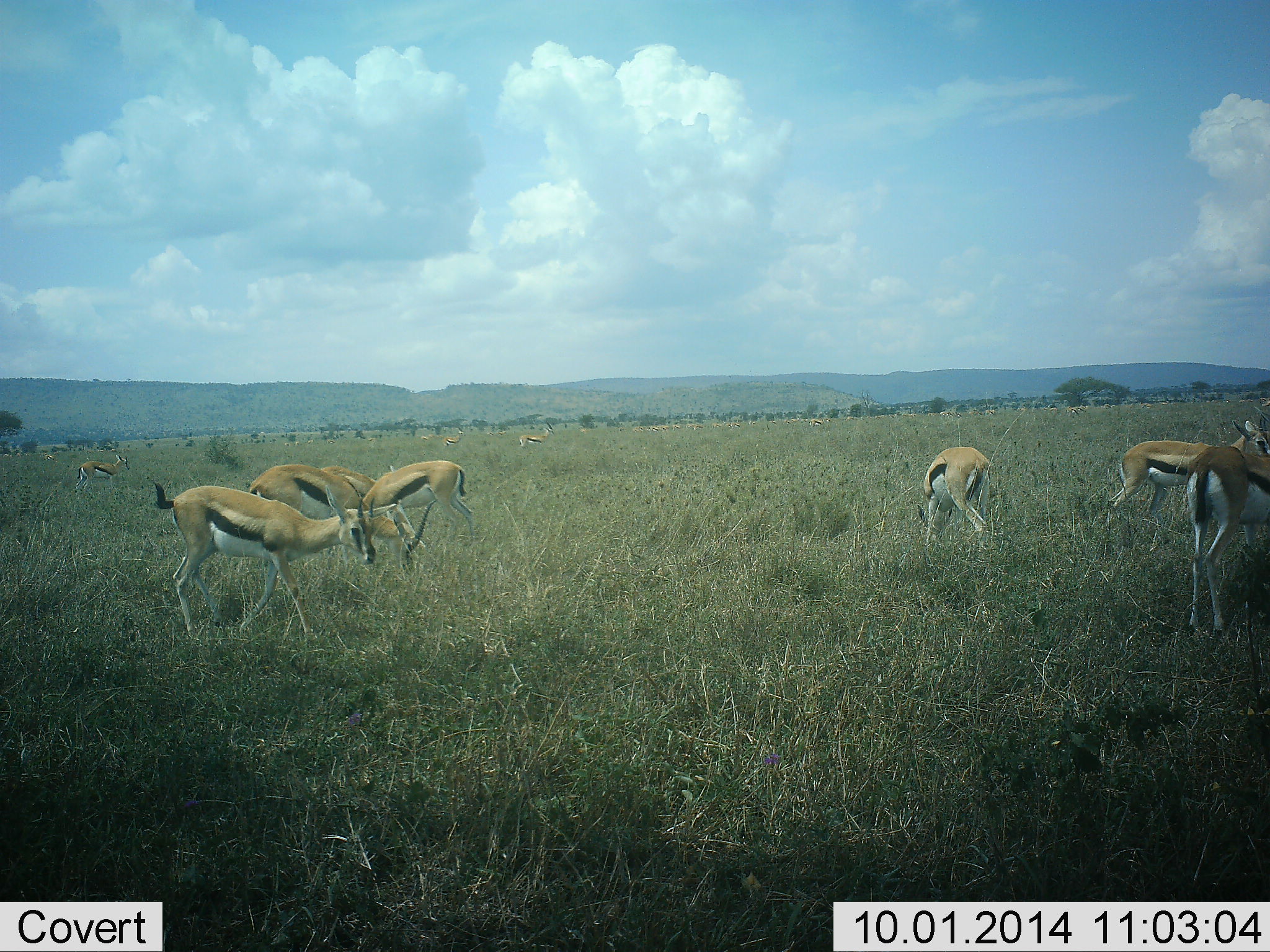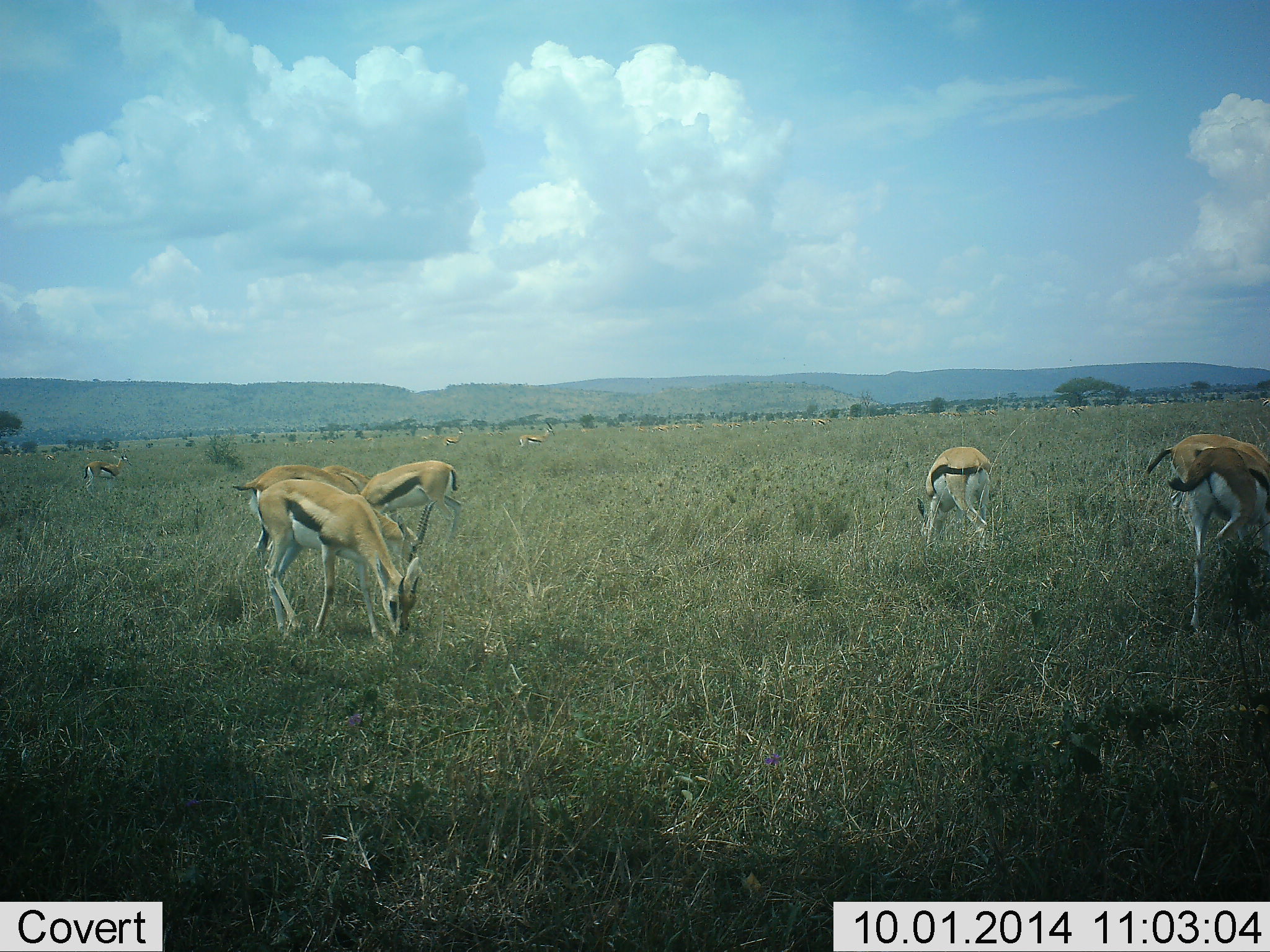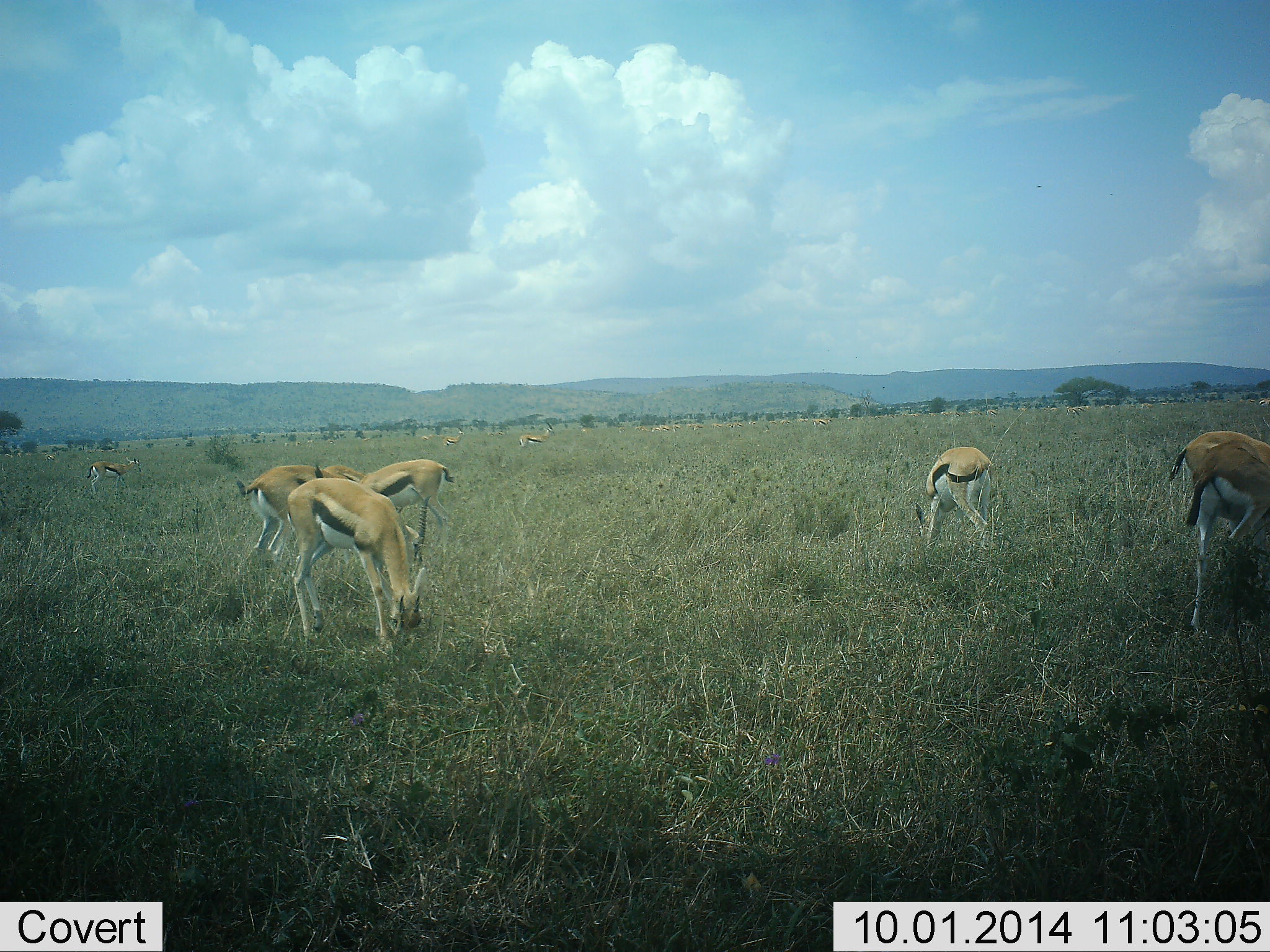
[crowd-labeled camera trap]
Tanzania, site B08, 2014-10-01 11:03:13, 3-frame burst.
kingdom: Animalia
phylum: Chordata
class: Mammalia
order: Artiodactyla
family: Bovidae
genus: Eudorcas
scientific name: Eudorcas thomsonii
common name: thomson's gazelle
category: gazellethomsons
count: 9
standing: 40%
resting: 0%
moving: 20%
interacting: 0%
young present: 0%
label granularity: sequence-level